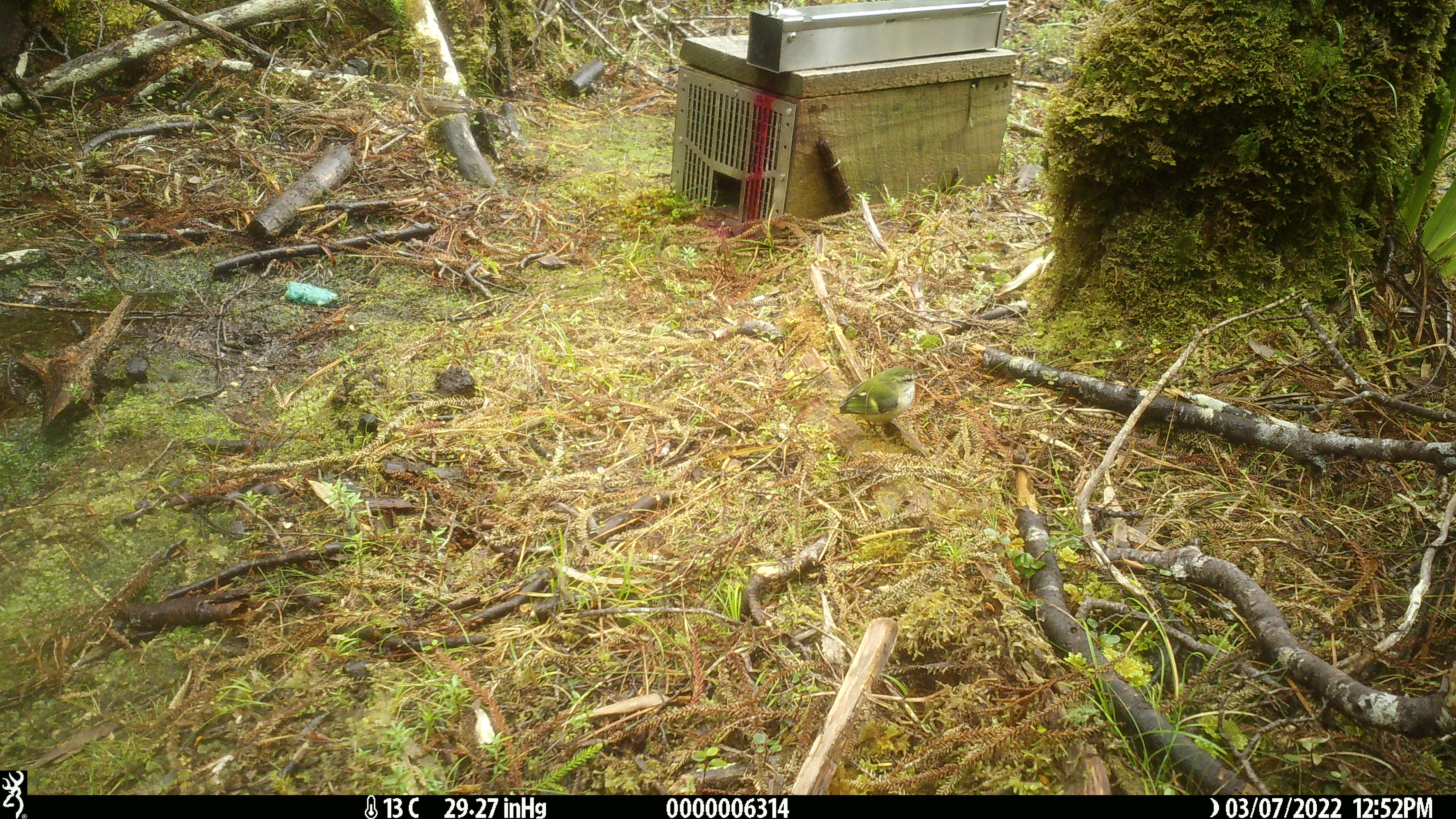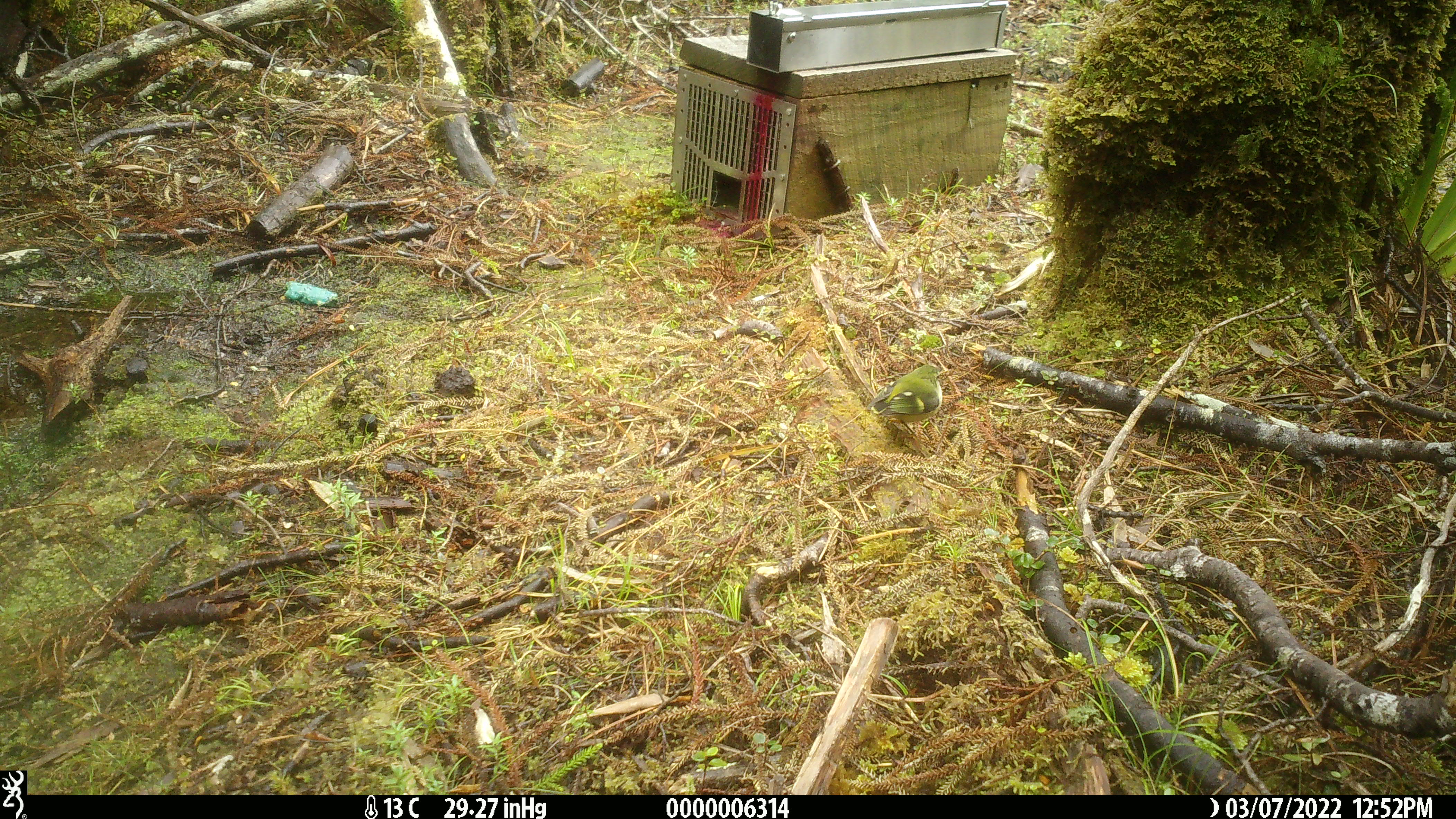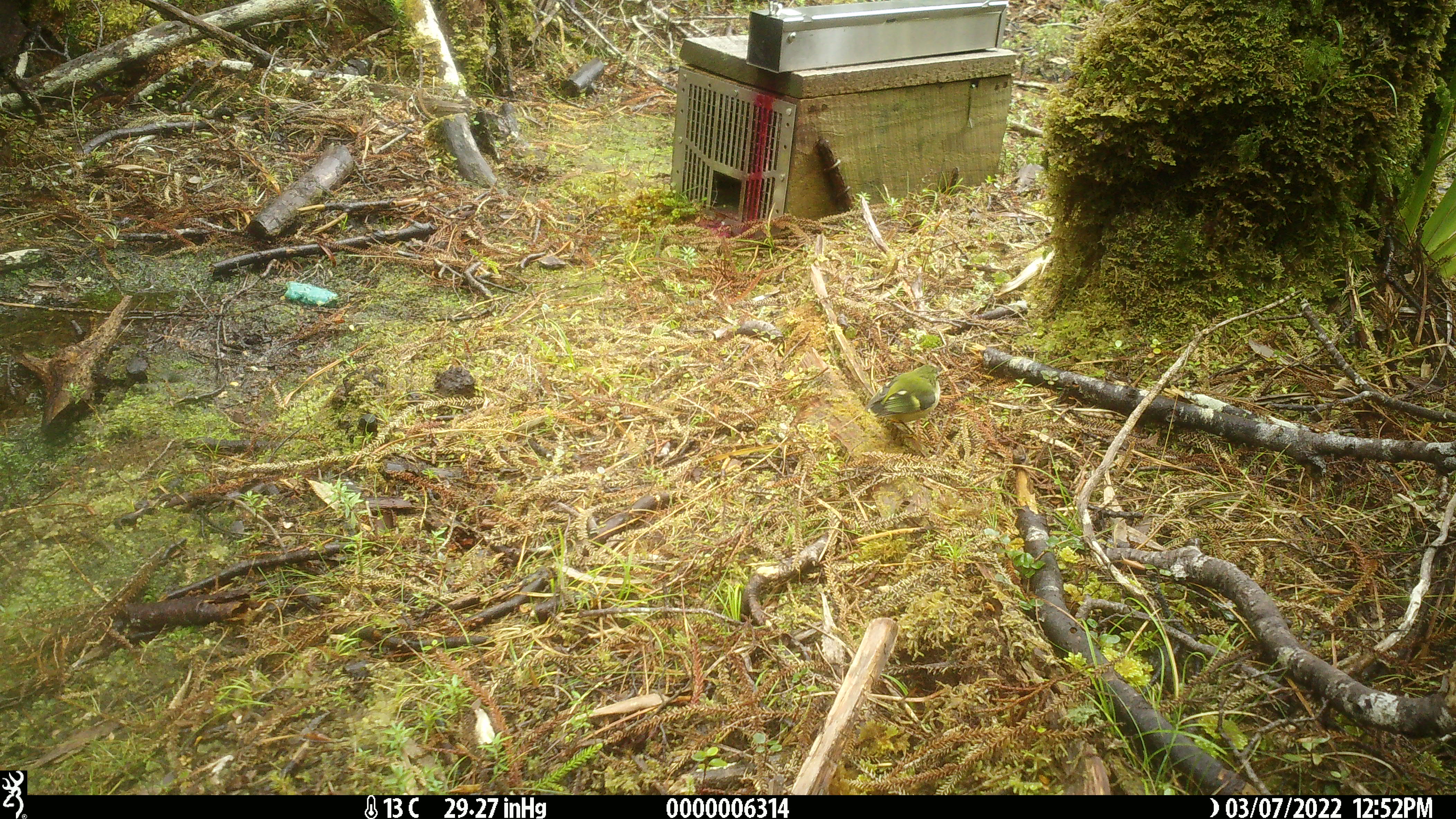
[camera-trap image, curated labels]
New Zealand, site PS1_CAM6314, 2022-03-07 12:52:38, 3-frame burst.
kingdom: Animalia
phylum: Chordata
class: Aves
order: Passeriformes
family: Acanthisittidae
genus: Acanthisitta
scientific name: Acanthisitta chloris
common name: rifleman